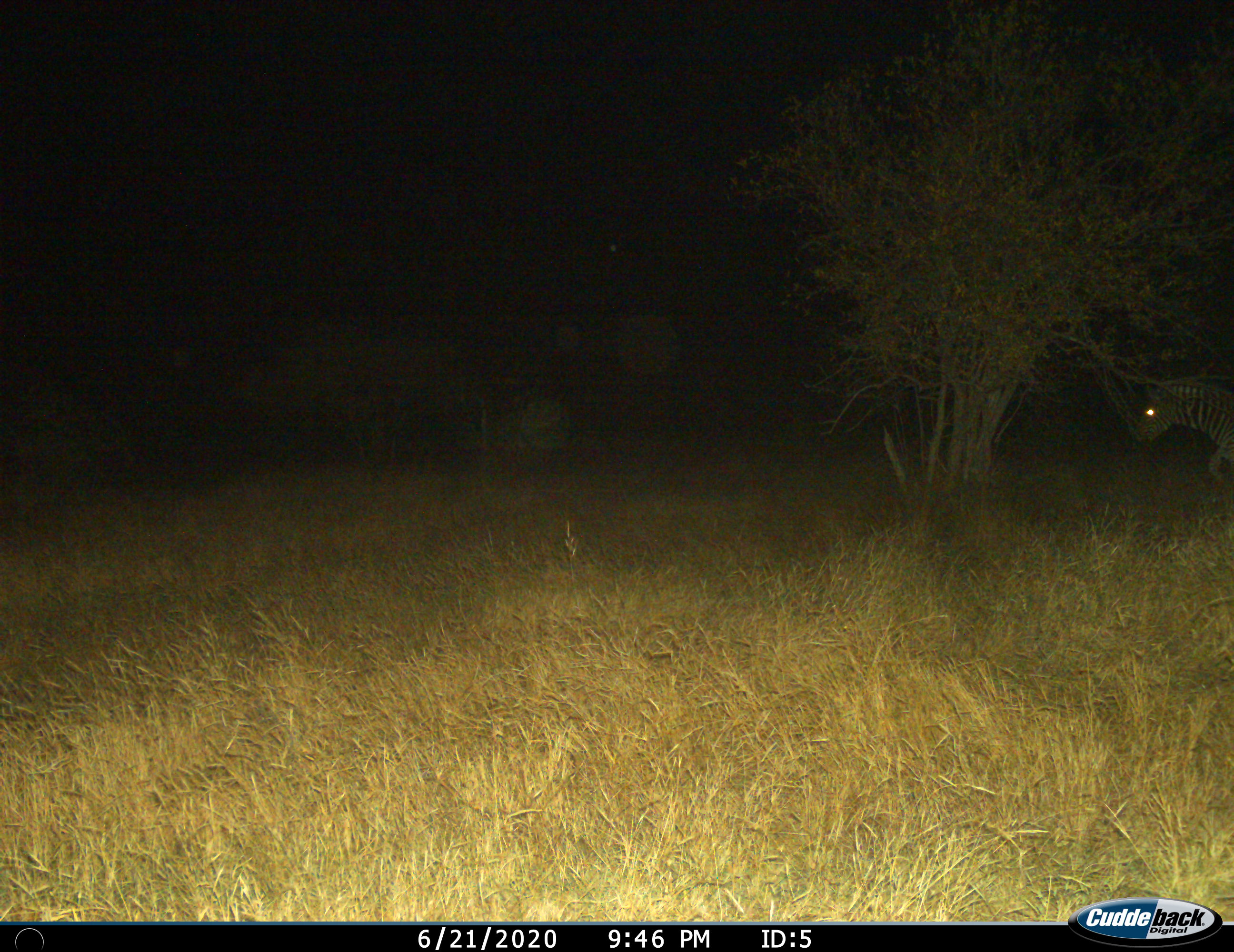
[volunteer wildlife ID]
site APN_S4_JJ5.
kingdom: Animalia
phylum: Chordata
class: Mammalia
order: Perissodactyla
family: Equidae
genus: Equus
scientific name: Equus quagga burchellii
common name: burchell's zebra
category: zebraburchells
Zebraburchells (burchell's zebra) (Equus quagga burchellii), count 1. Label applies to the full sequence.